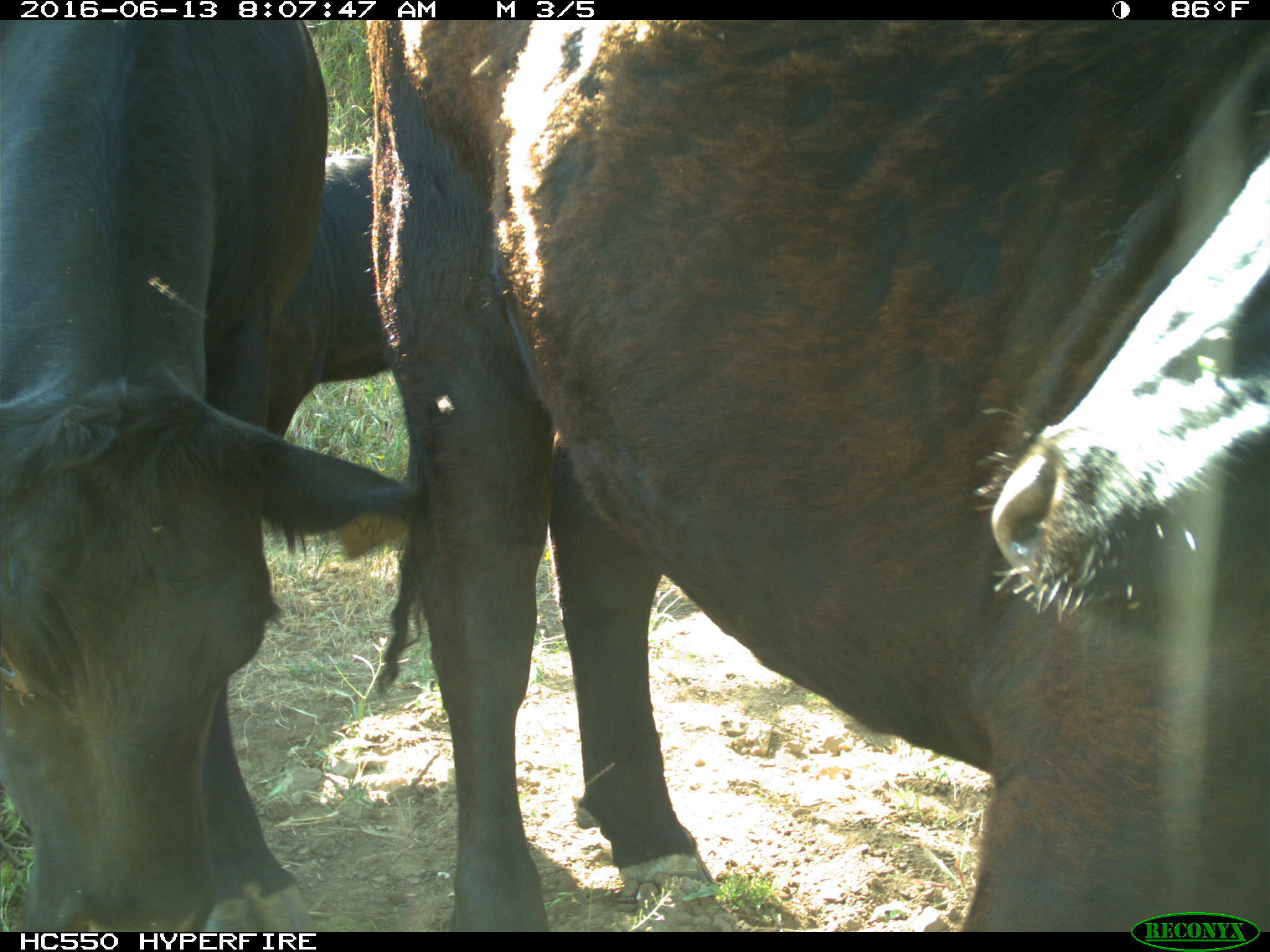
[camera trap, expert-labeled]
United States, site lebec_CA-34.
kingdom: Animalia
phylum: Chordata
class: Mammalia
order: Artiodactyla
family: Bovidae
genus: Bos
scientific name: Bos taurus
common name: domestic cow